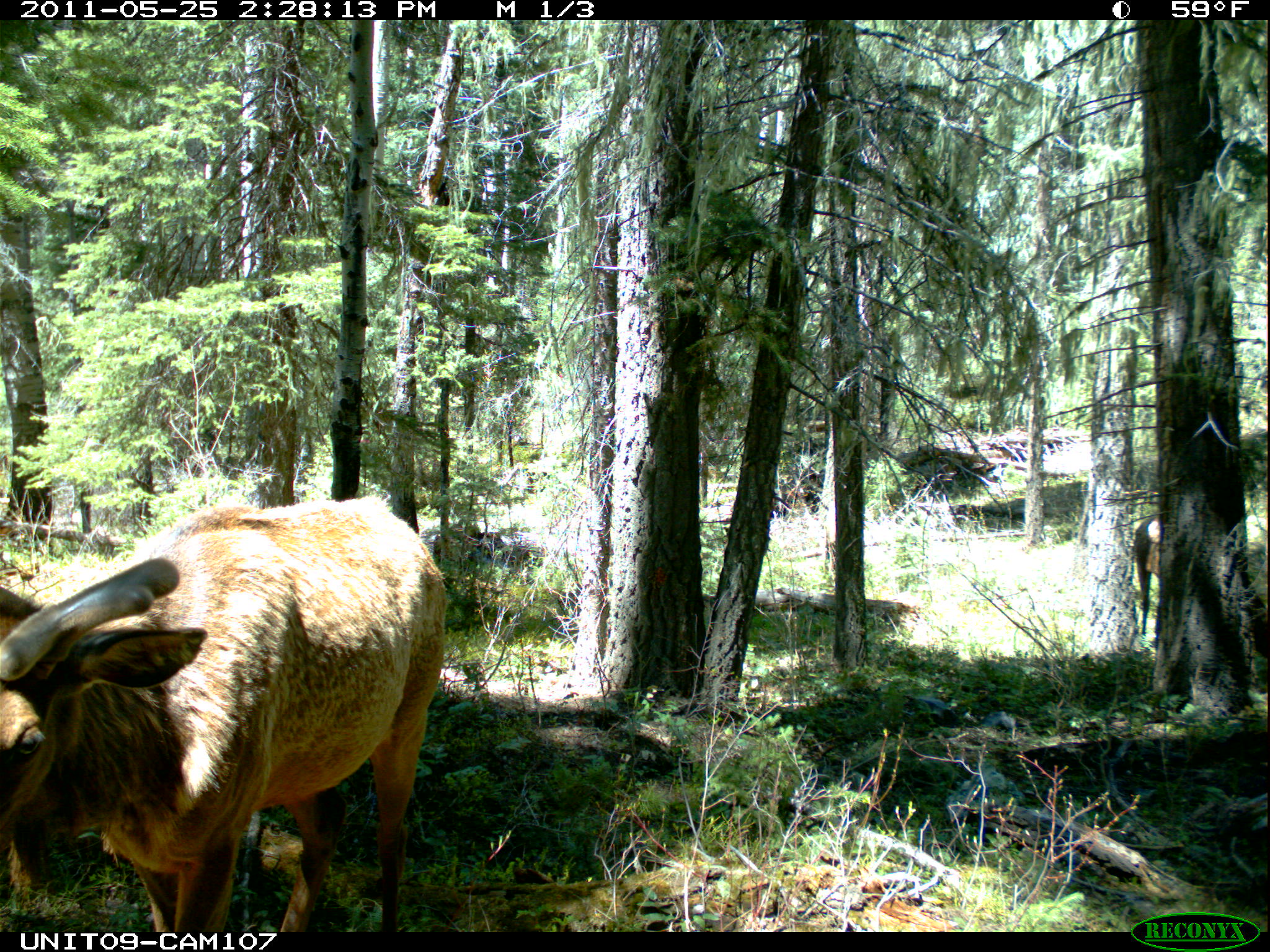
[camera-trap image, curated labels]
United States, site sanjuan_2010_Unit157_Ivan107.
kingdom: Animalia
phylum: Chordata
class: Mammalia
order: Artiodactyla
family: Cervidae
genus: Cervus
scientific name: Cervus elaphus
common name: red deer